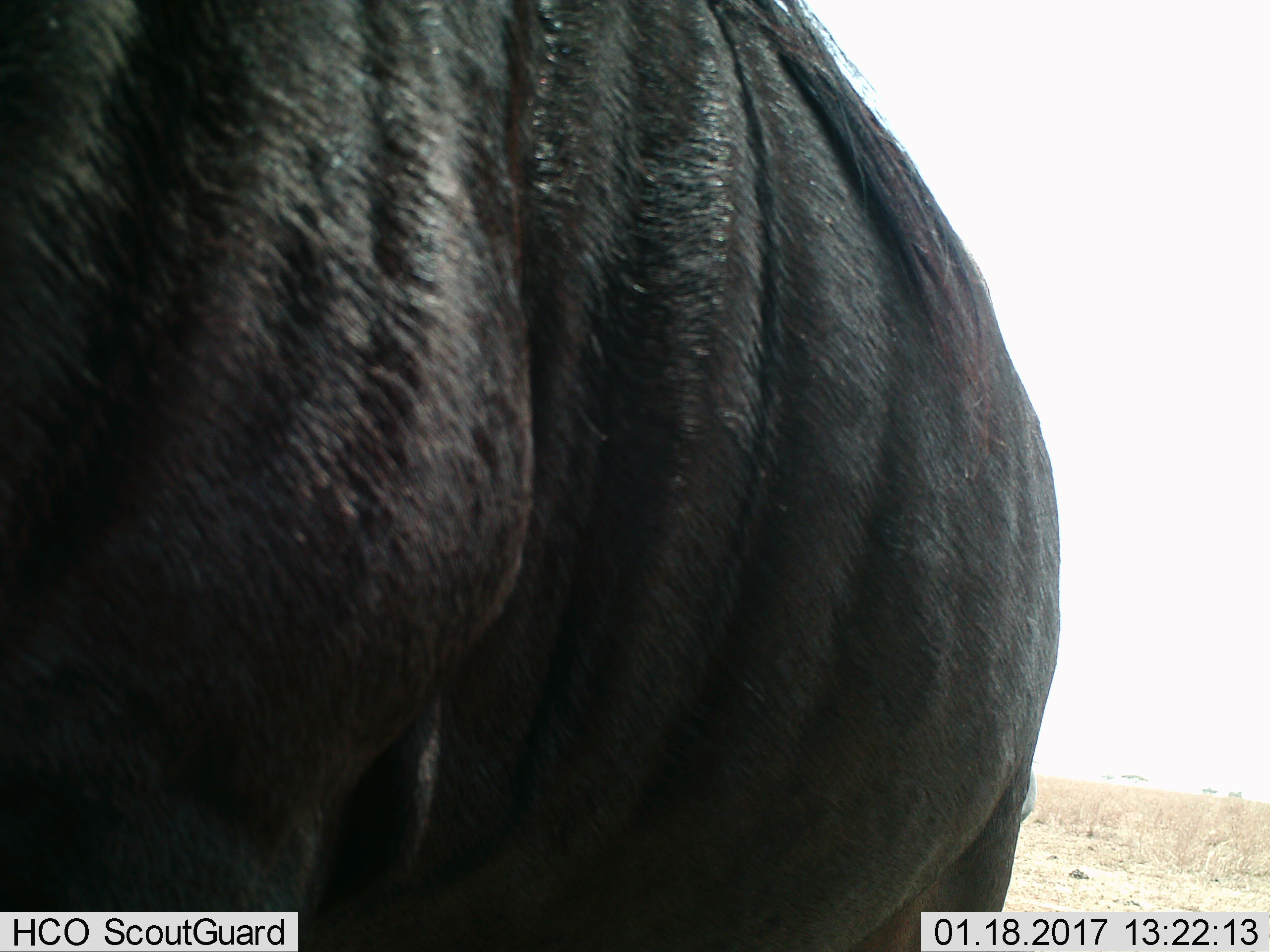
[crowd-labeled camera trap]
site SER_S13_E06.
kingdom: Animalia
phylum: Chordata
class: Mammalia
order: Artiodactyla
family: Bovidae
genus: Connochaetes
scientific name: Connochaetes taurinus taurinus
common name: blue wildebeest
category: wildebeestblue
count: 1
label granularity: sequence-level